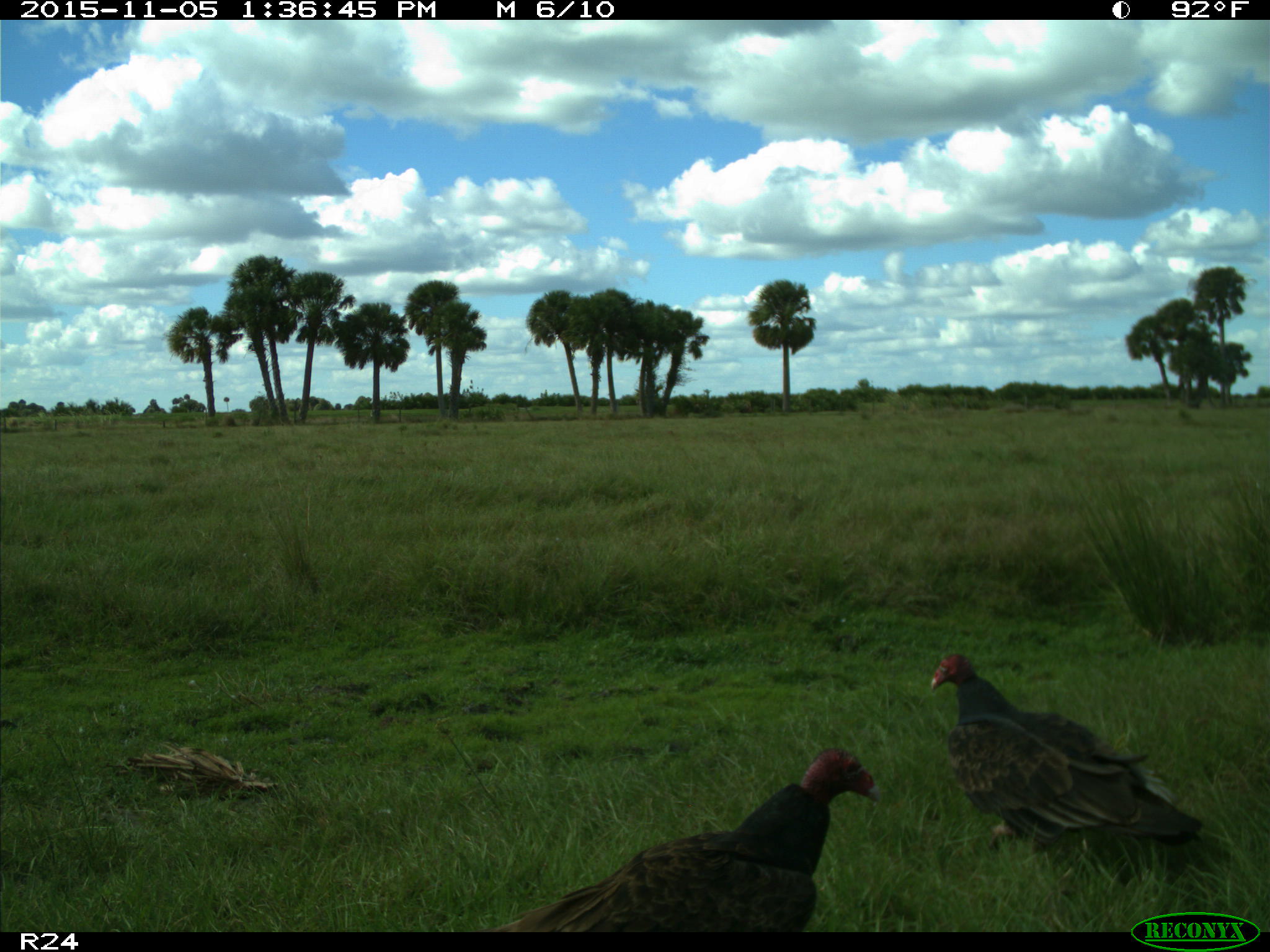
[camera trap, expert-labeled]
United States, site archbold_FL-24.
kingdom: Animalia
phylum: Chordata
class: Aves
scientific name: Aves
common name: birds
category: unidentified bird